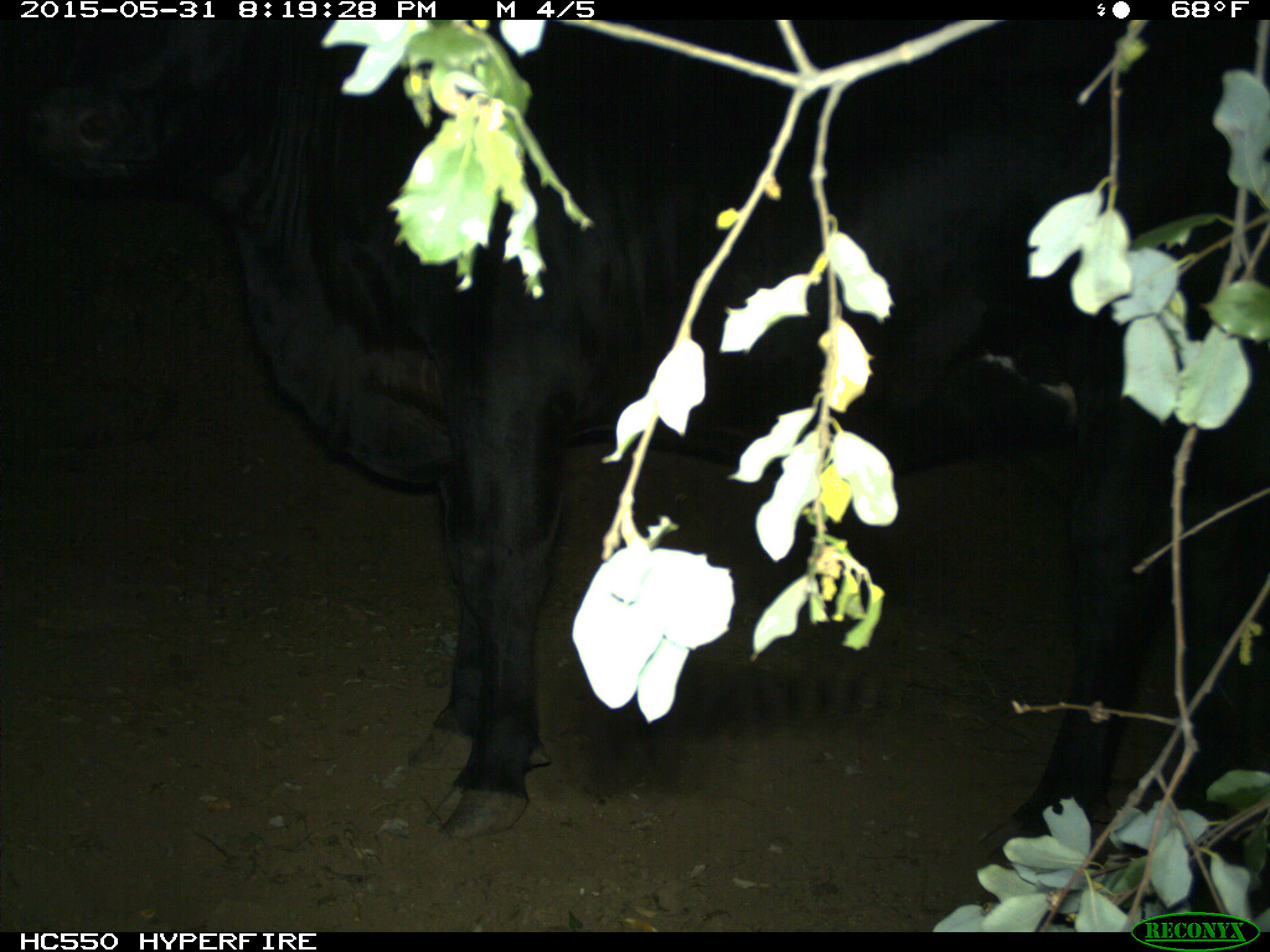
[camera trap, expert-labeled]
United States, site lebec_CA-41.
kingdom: Animalia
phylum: Chordata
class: Mammalia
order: Artiodactyla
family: Bovidae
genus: Bos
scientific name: Bos taurus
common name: domestic cow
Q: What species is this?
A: Bos taurus (domestic cow).